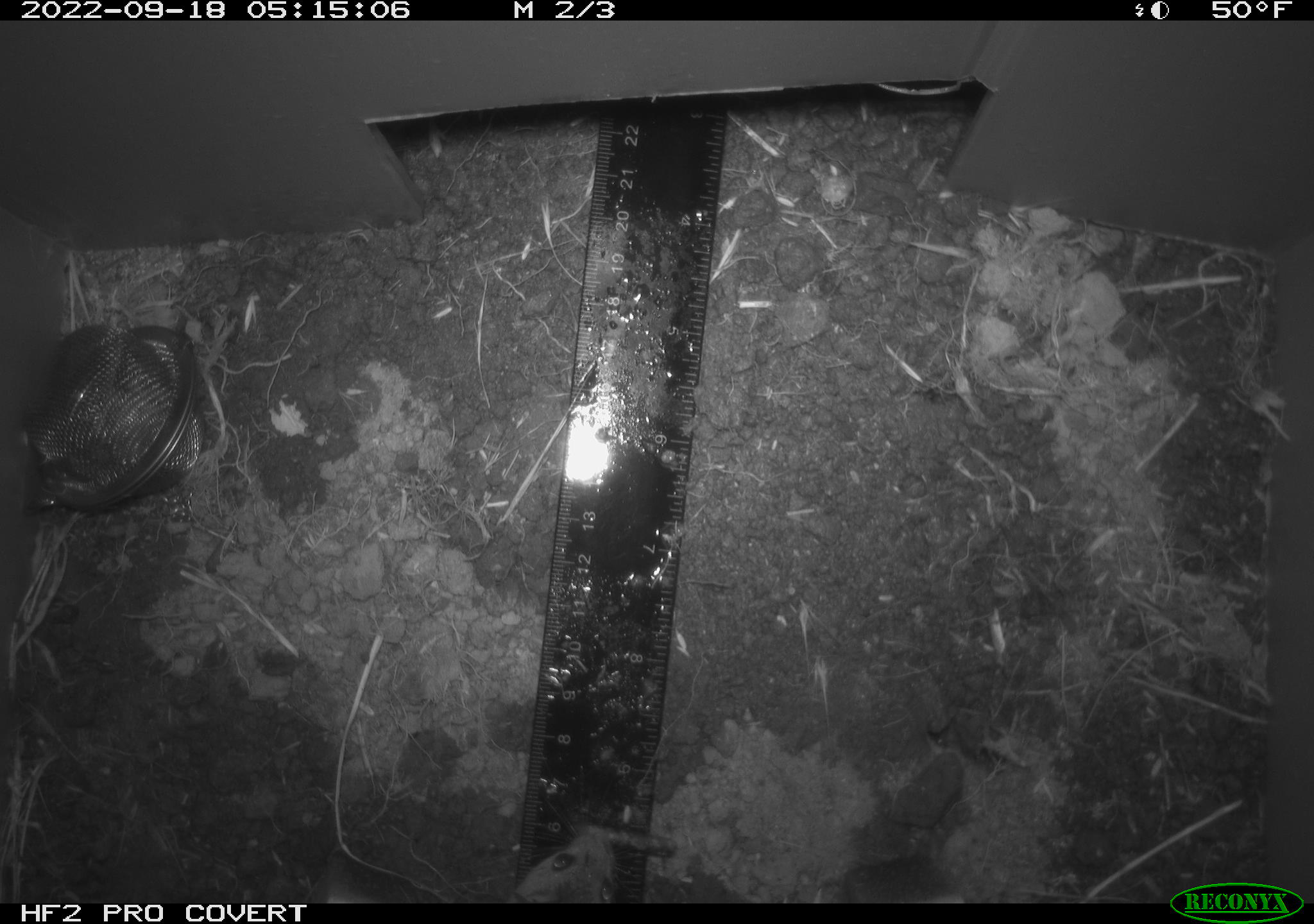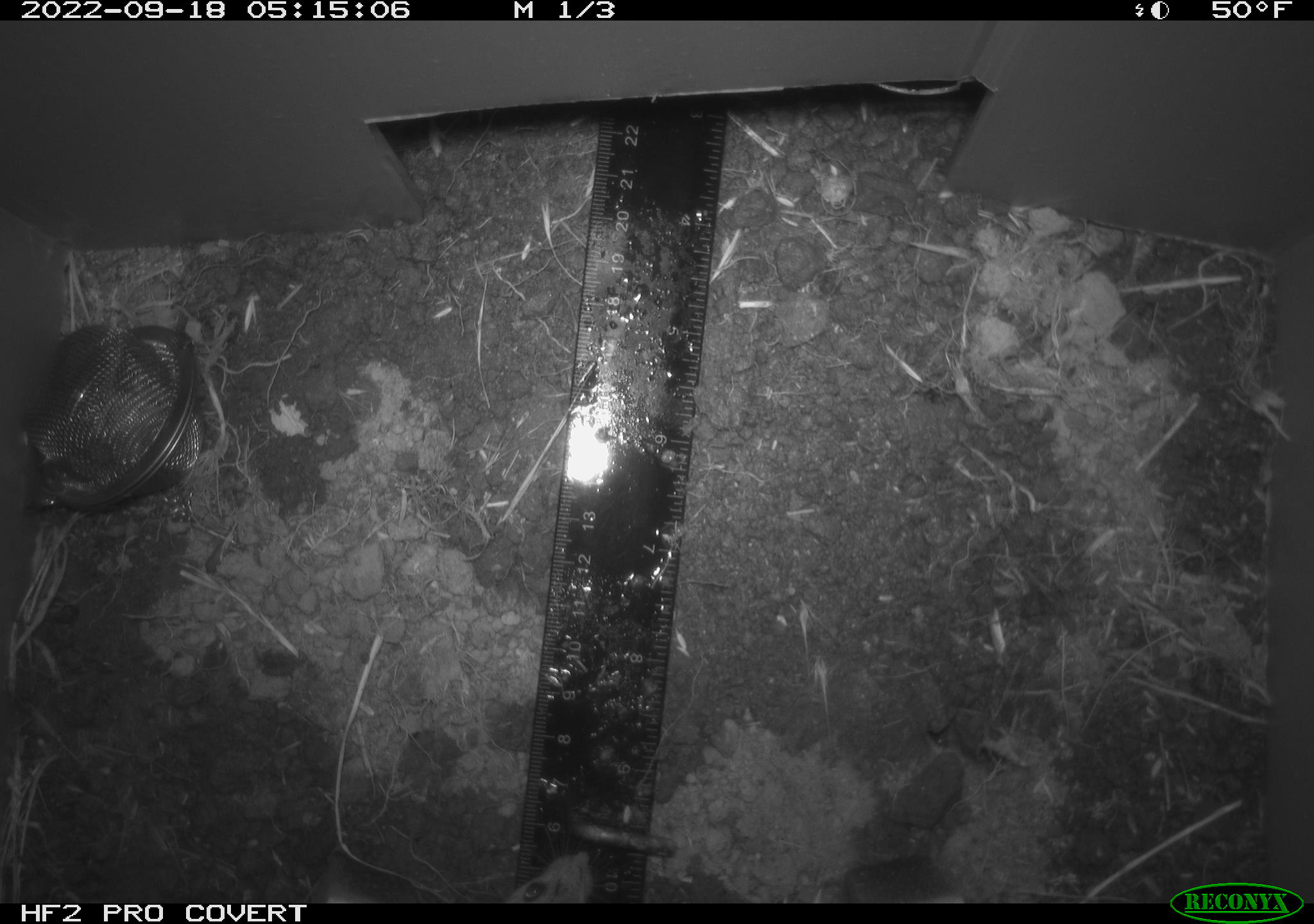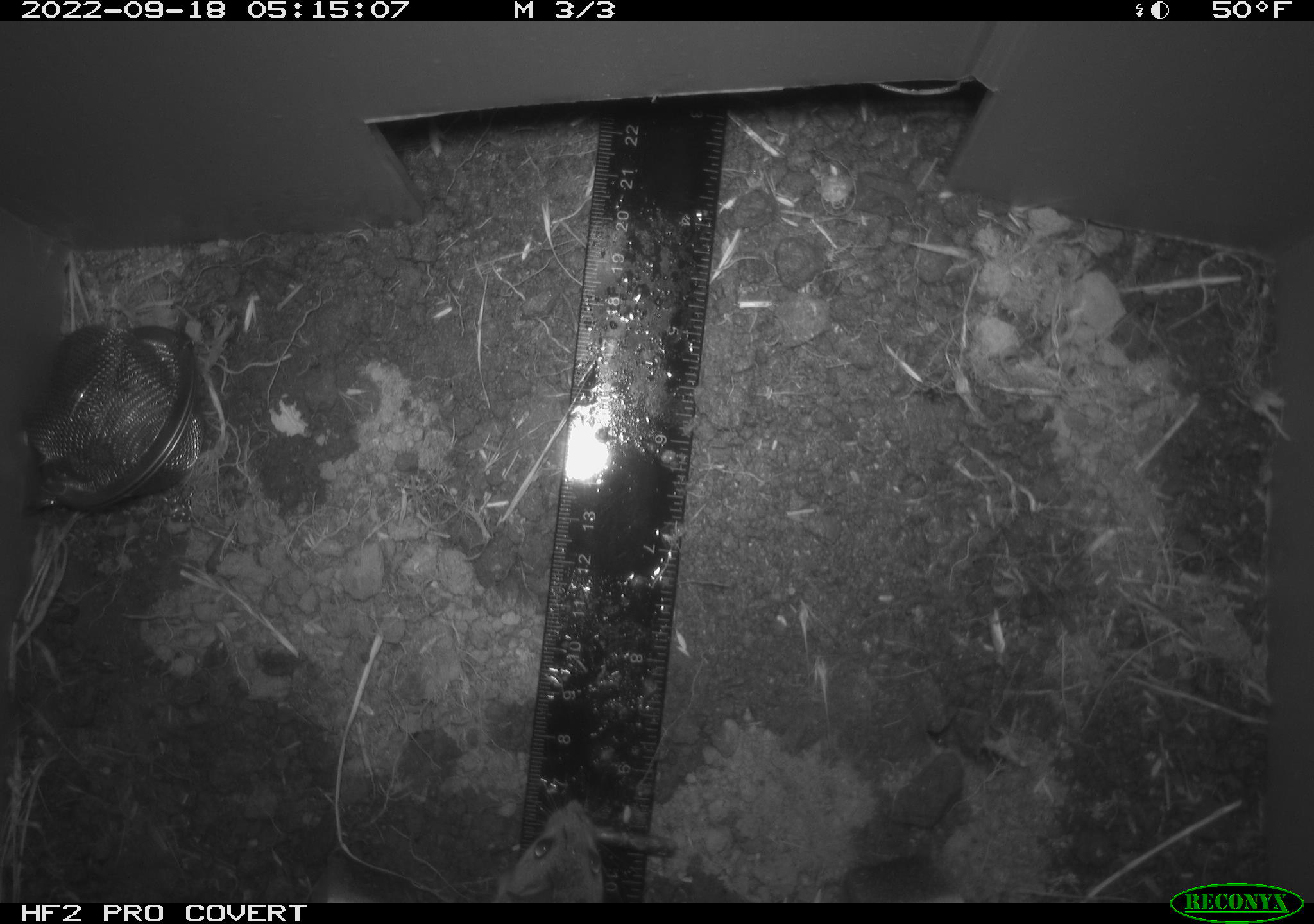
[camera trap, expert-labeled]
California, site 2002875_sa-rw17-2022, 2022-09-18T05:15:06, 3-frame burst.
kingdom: Animalia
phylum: Chordata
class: Mammalia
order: Rodentia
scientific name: Rodentia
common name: mouse species